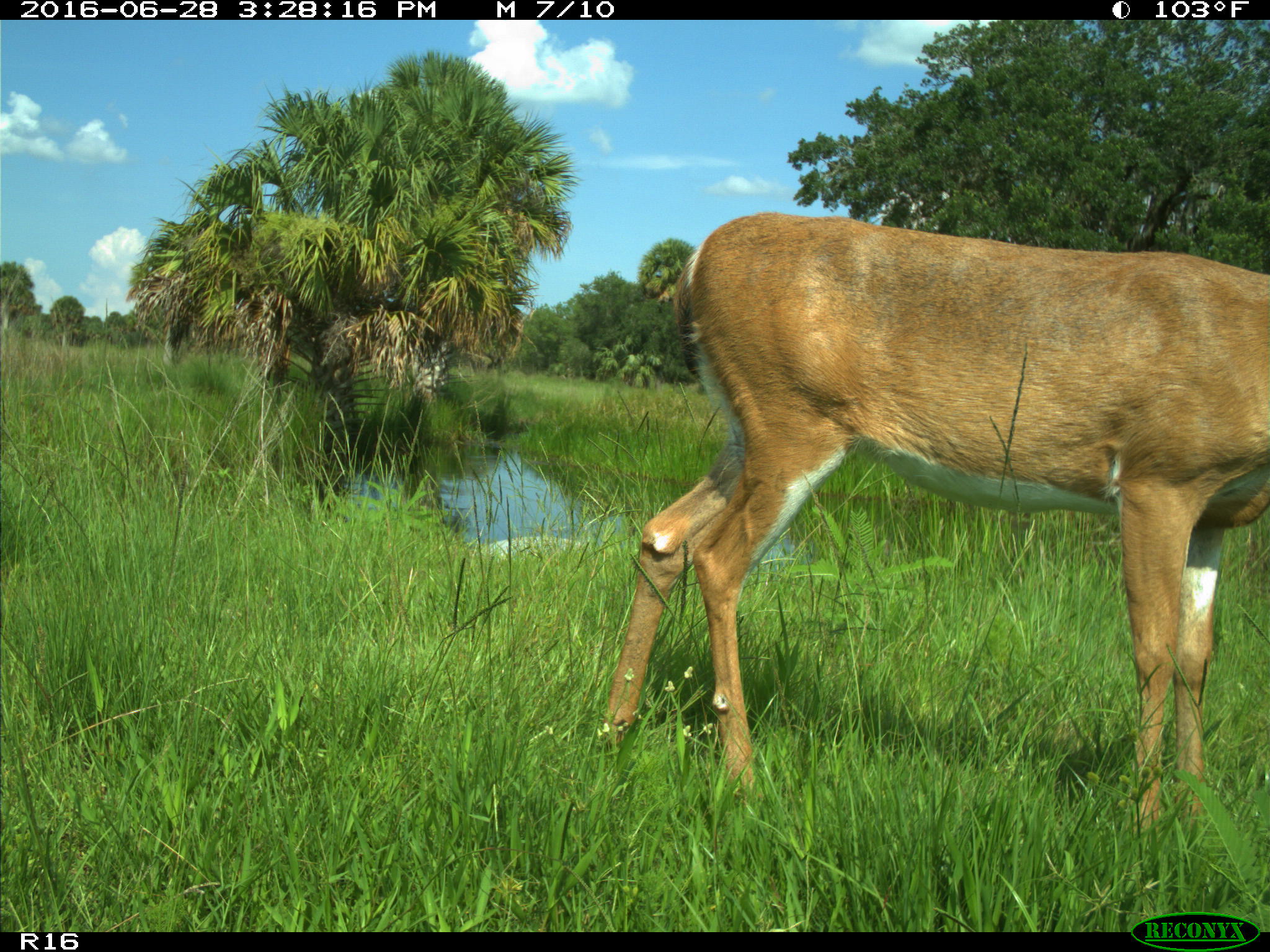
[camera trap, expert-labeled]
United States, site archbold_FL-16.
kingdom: Animalia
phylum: Chordata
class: Mammalia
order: Artiodactyla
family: Cervidae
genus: Odocoileus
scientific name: Odocoileus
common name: deer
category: unidentified deer